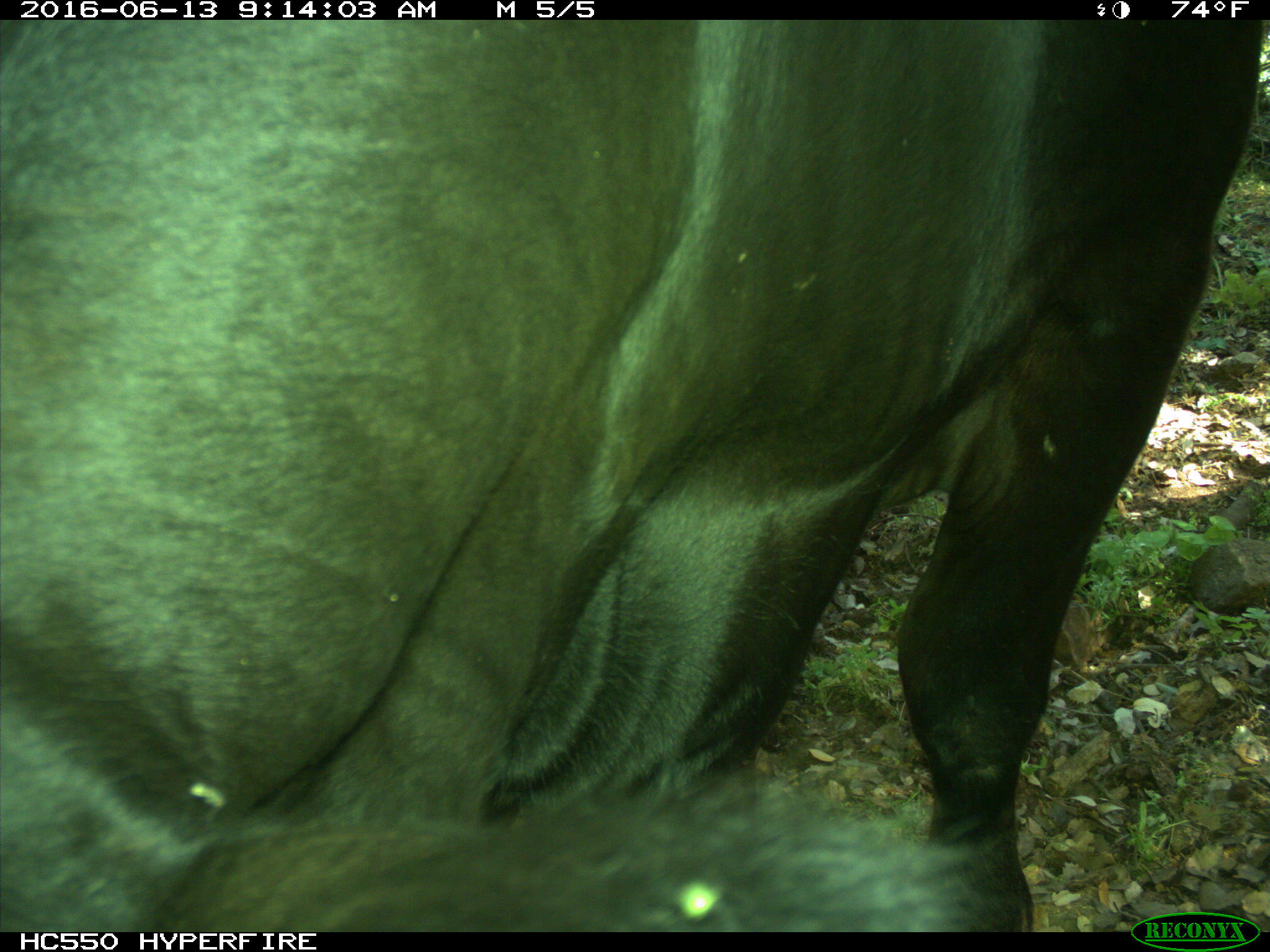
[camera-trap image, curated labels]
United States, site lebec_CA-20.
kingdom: Animalia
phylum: Chordata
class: Mammalia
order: Artiodactyla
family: Bovidae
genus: Bos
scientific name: Bos taurus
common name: domestic cow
Bos taurus (domestic cow).